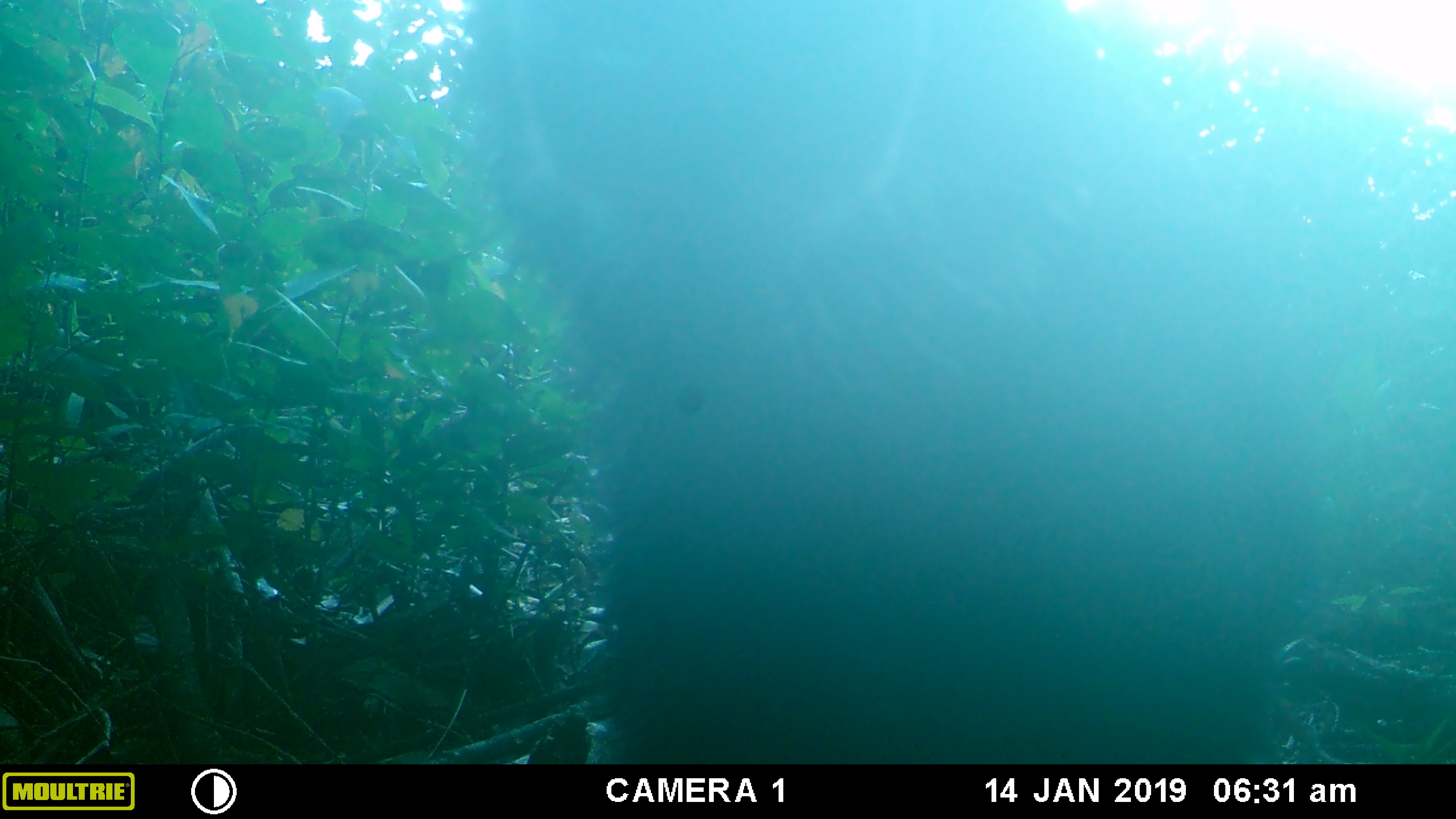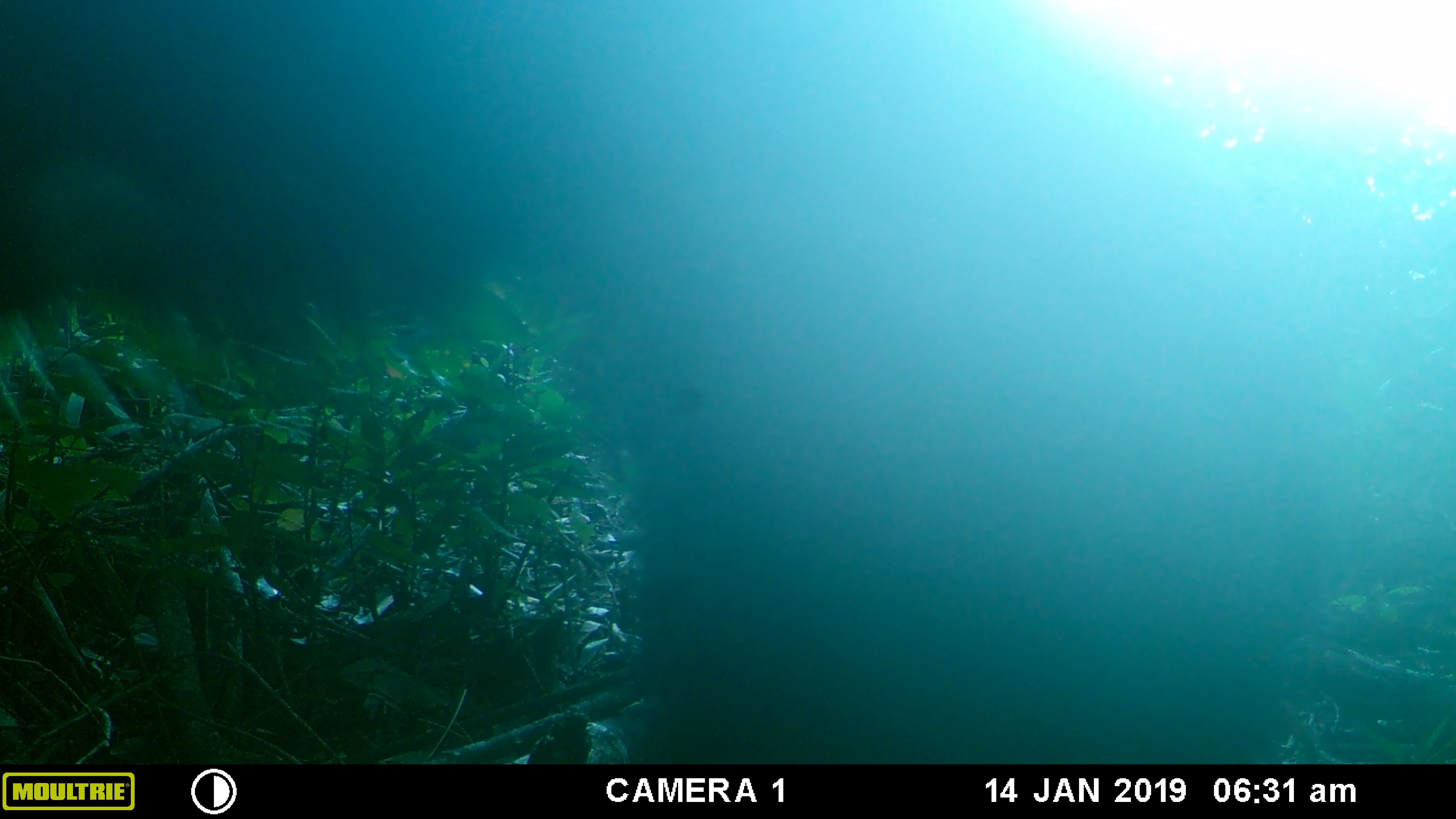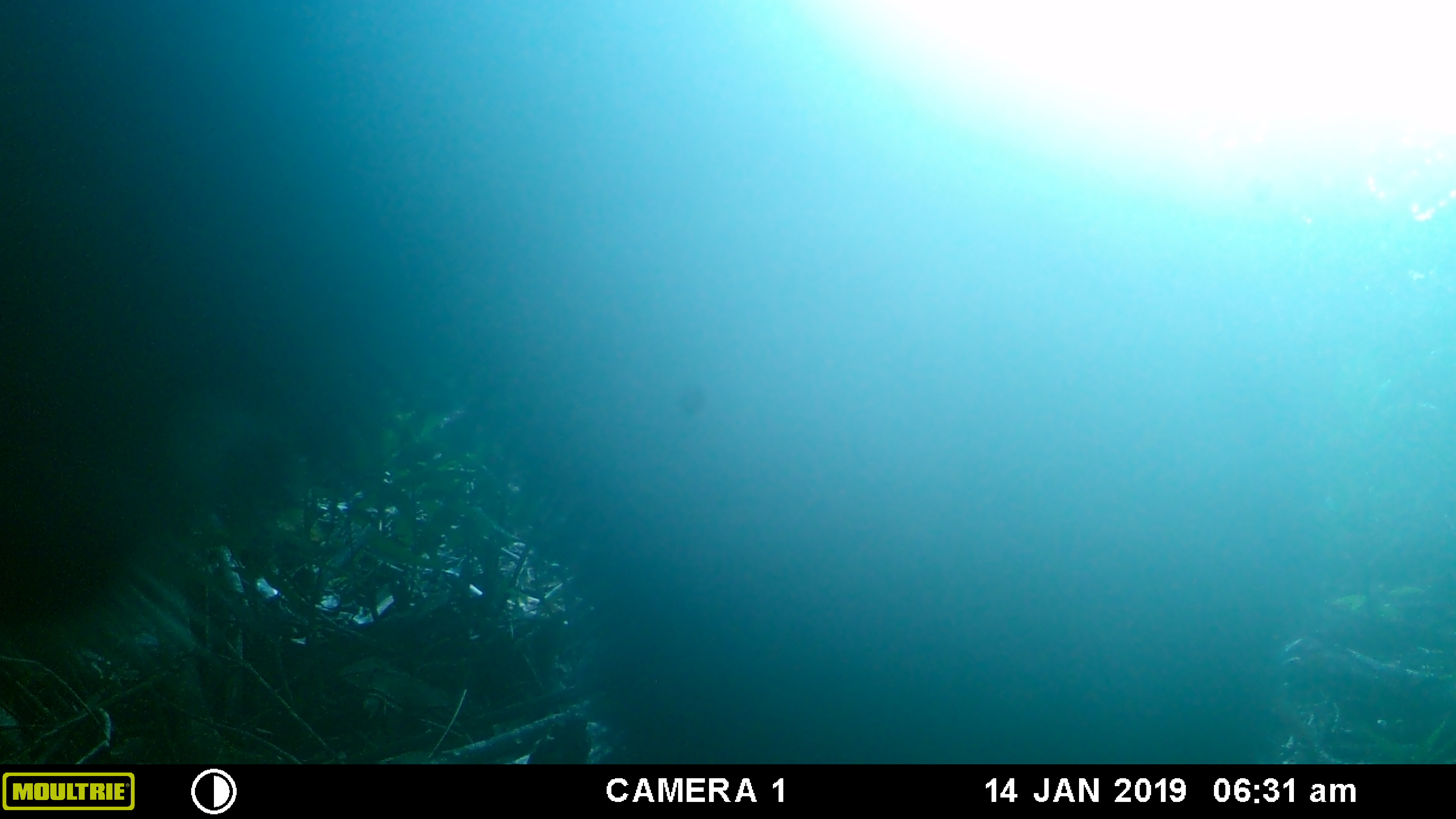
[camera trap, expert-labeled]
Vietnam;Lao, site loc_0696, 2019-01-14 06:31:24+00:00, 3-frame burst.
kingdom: Animalia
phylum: Chordata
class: Mammalia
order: Artiodactyla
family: Bovidae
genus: Capricornis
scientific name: Capricornis sumatraensis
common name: chinese serow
Chinese serow (Capricornis sumatraensis). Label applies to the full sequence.